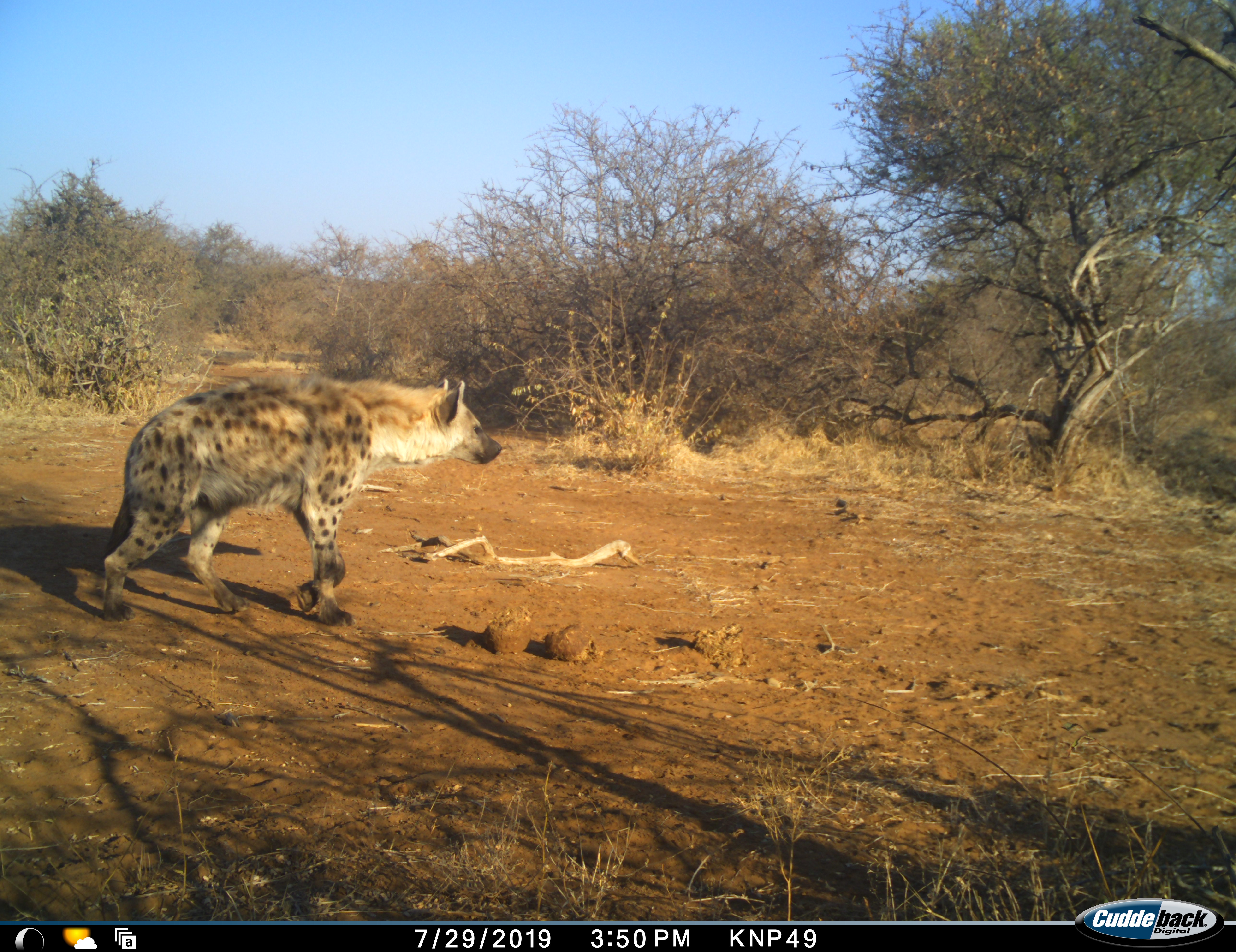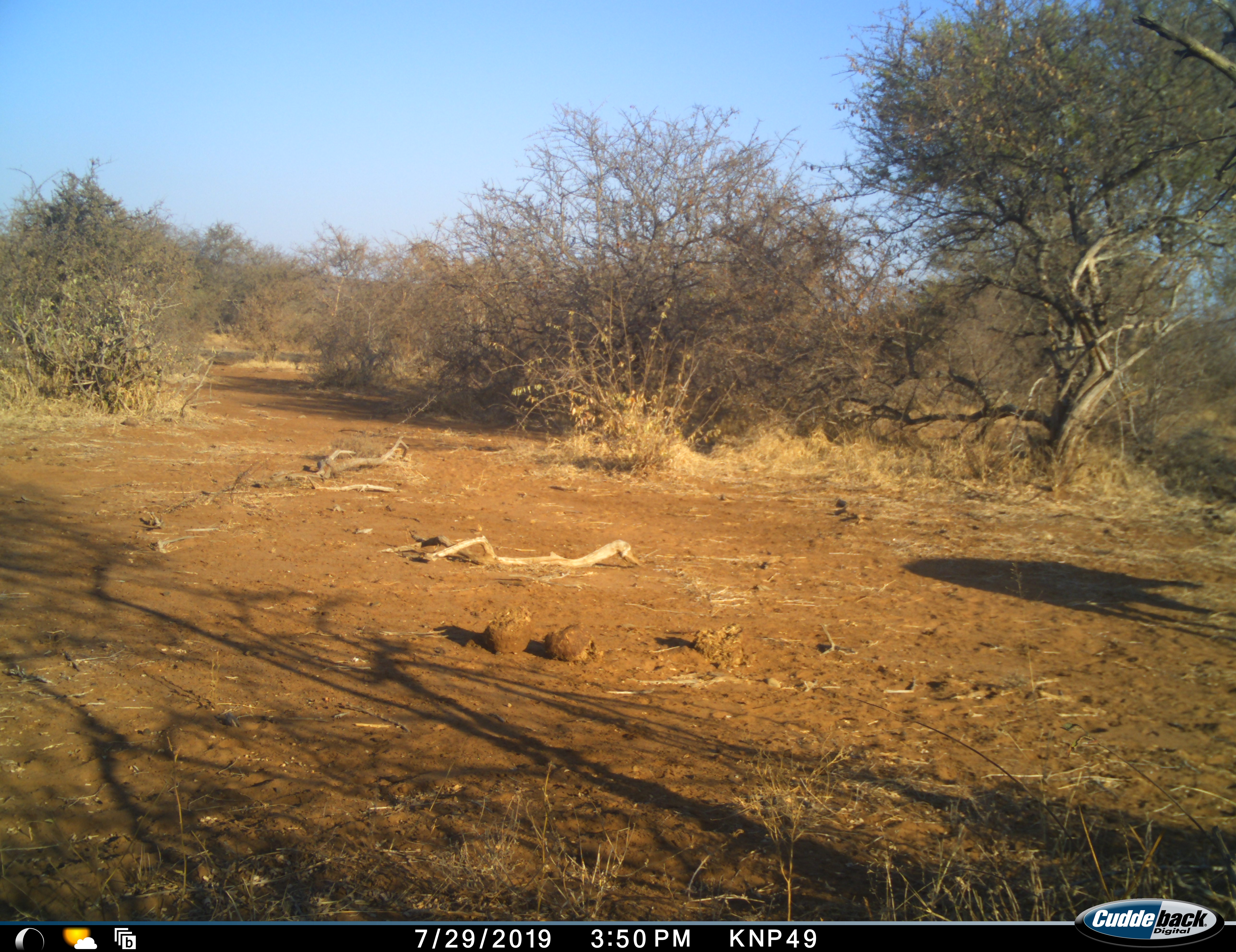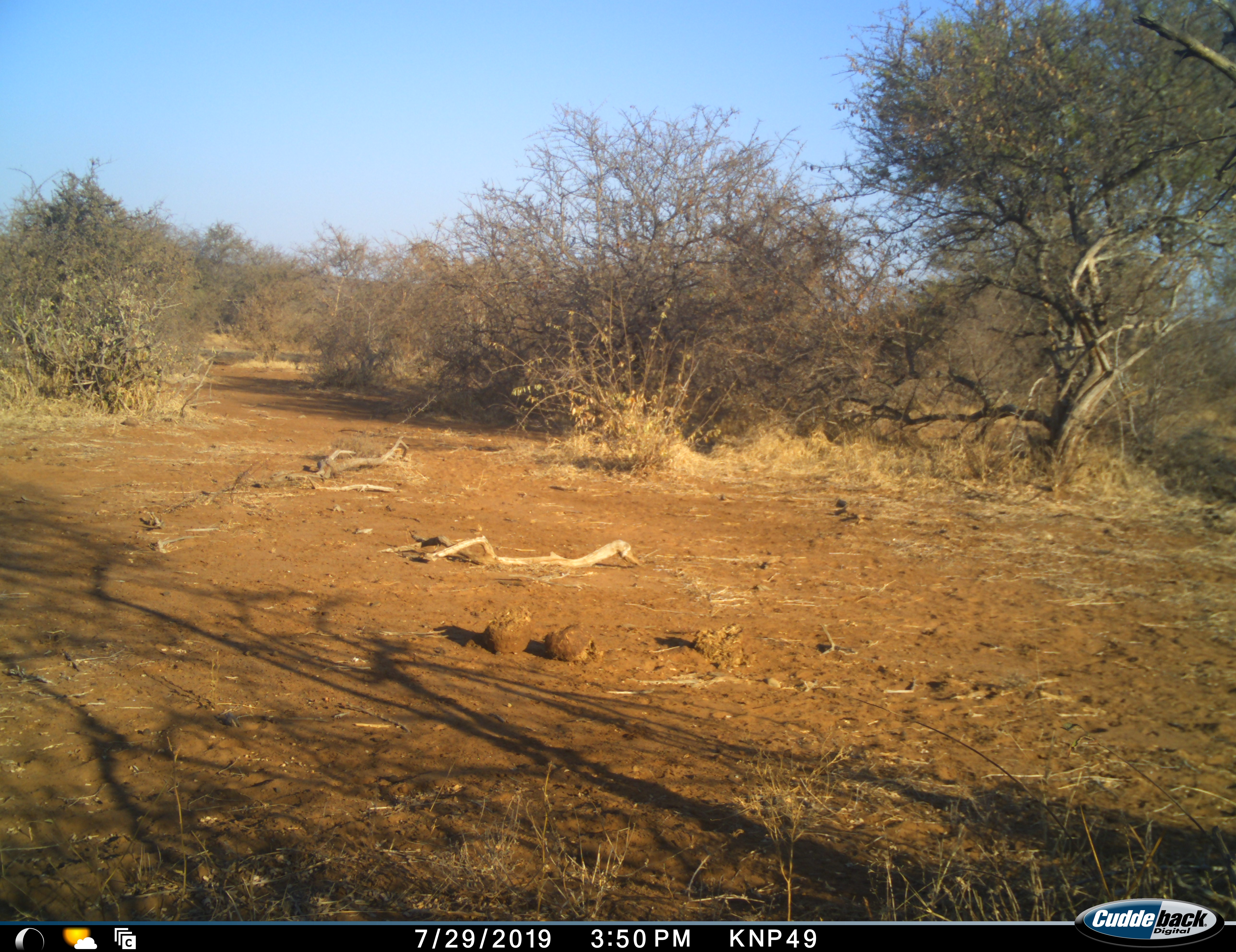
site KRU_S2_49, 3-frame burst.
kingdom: Animalia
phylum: Chordata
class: Mammalia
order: Carnivora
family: Hyaenidae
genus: Crocuta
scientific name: Crocuta crocuta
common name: spotted hyena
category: hyenaspotted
Hyenaspotted (spotted hyena) (Crocuta crocuta), count 1. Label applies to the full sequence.